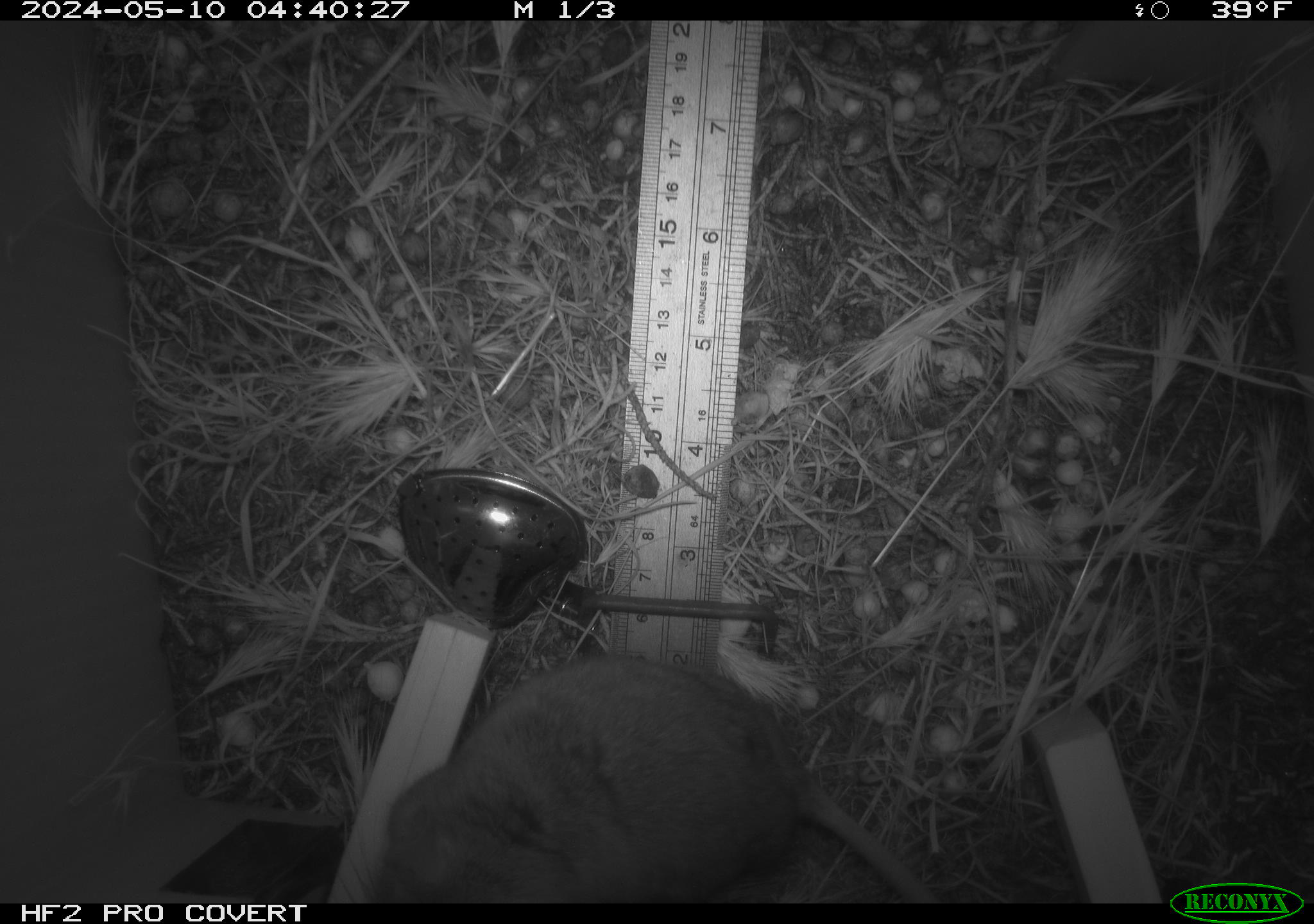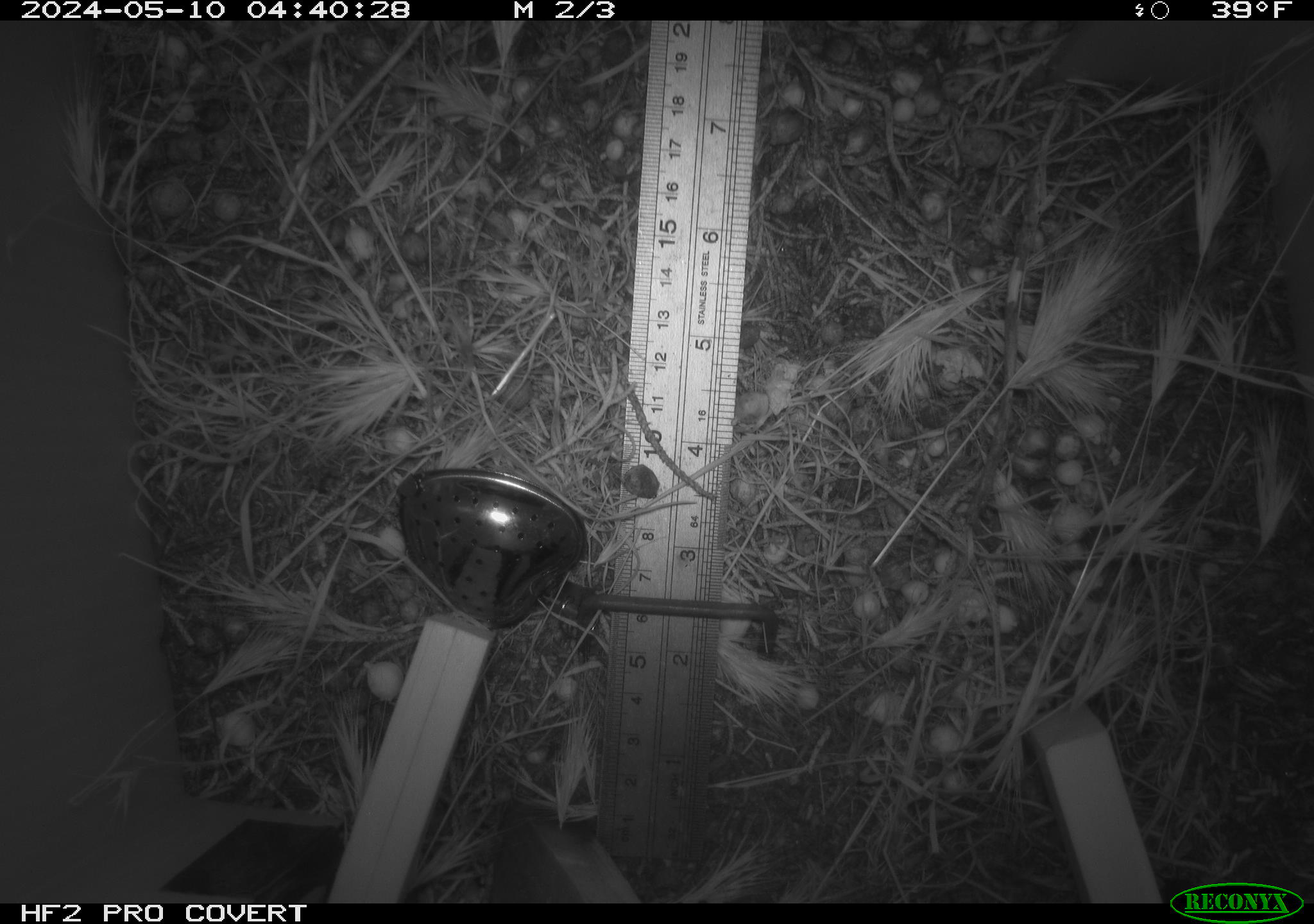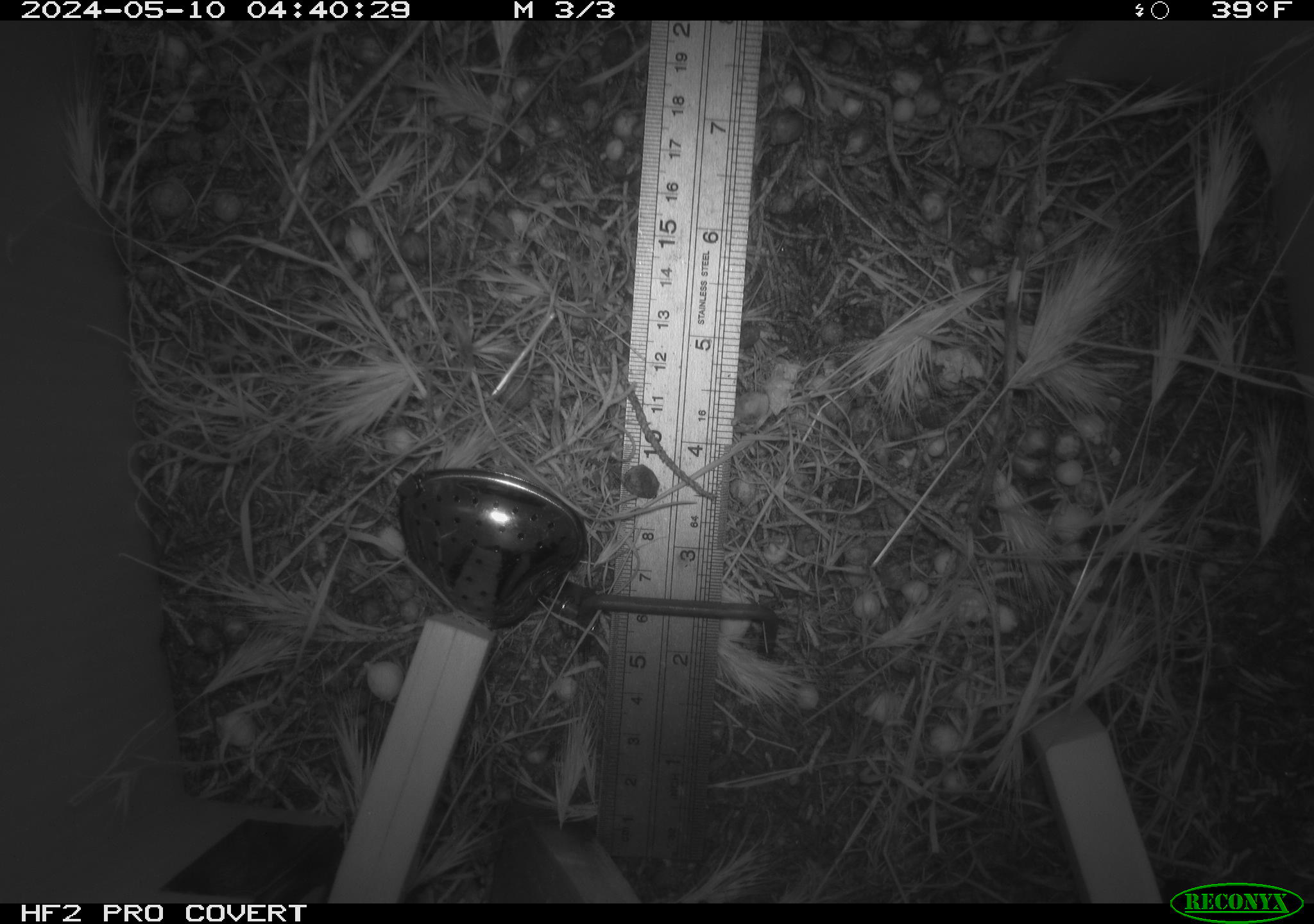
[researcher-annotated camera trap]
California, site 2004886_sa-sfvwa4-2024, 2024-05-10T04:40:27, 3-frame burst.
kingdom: Animalia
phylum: Chordata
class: Mammalia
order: Rodentia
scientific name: Rodentia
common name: mouse species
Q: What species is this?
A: Mouse species (Rodentia).